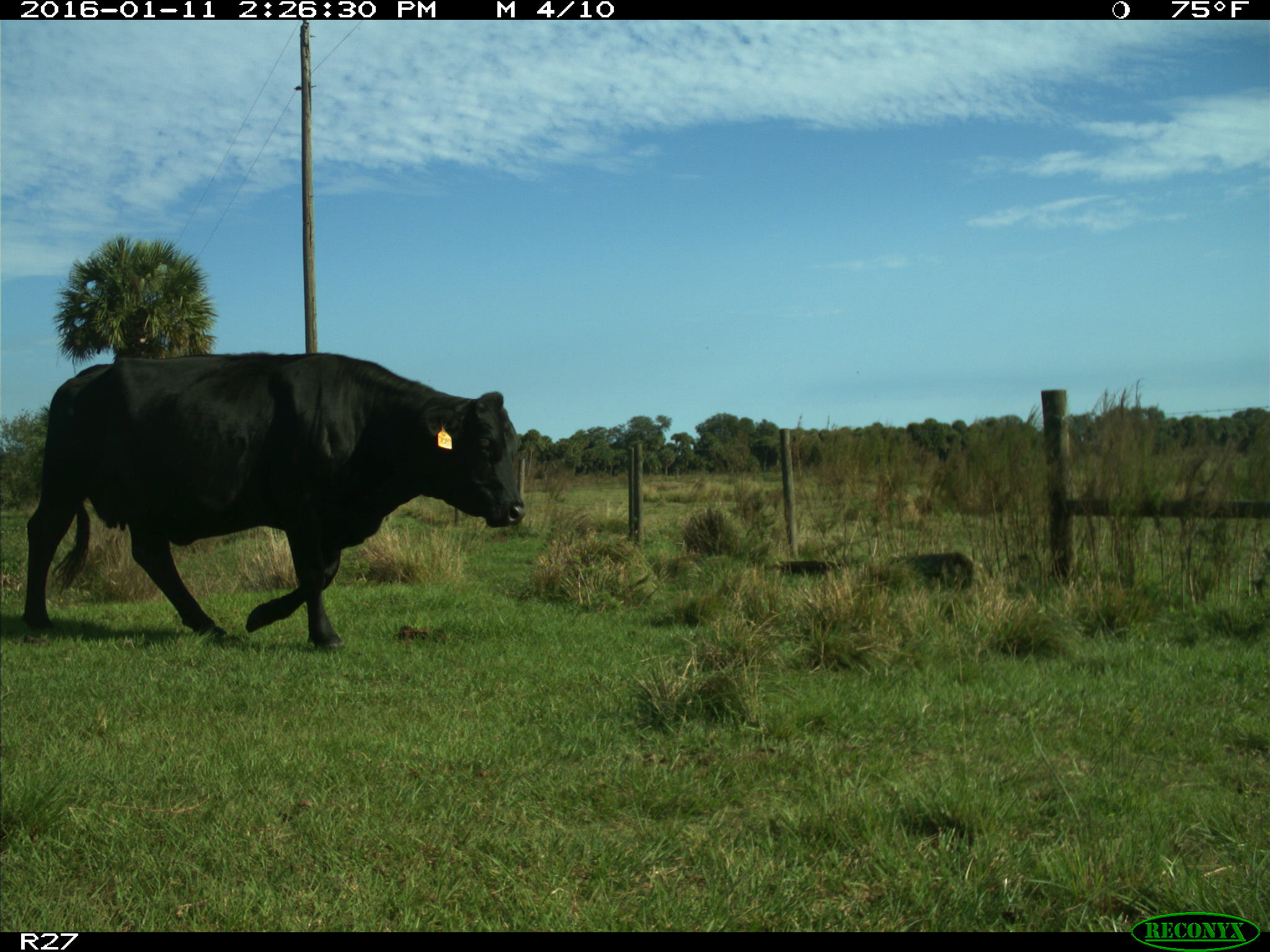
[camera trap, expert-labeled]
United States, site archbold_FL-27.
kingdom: Animalia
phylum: Chordata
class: Mammalia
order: Artiodactyla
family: Bovidae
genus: Bos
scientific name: Bos taurus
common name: domestic cow